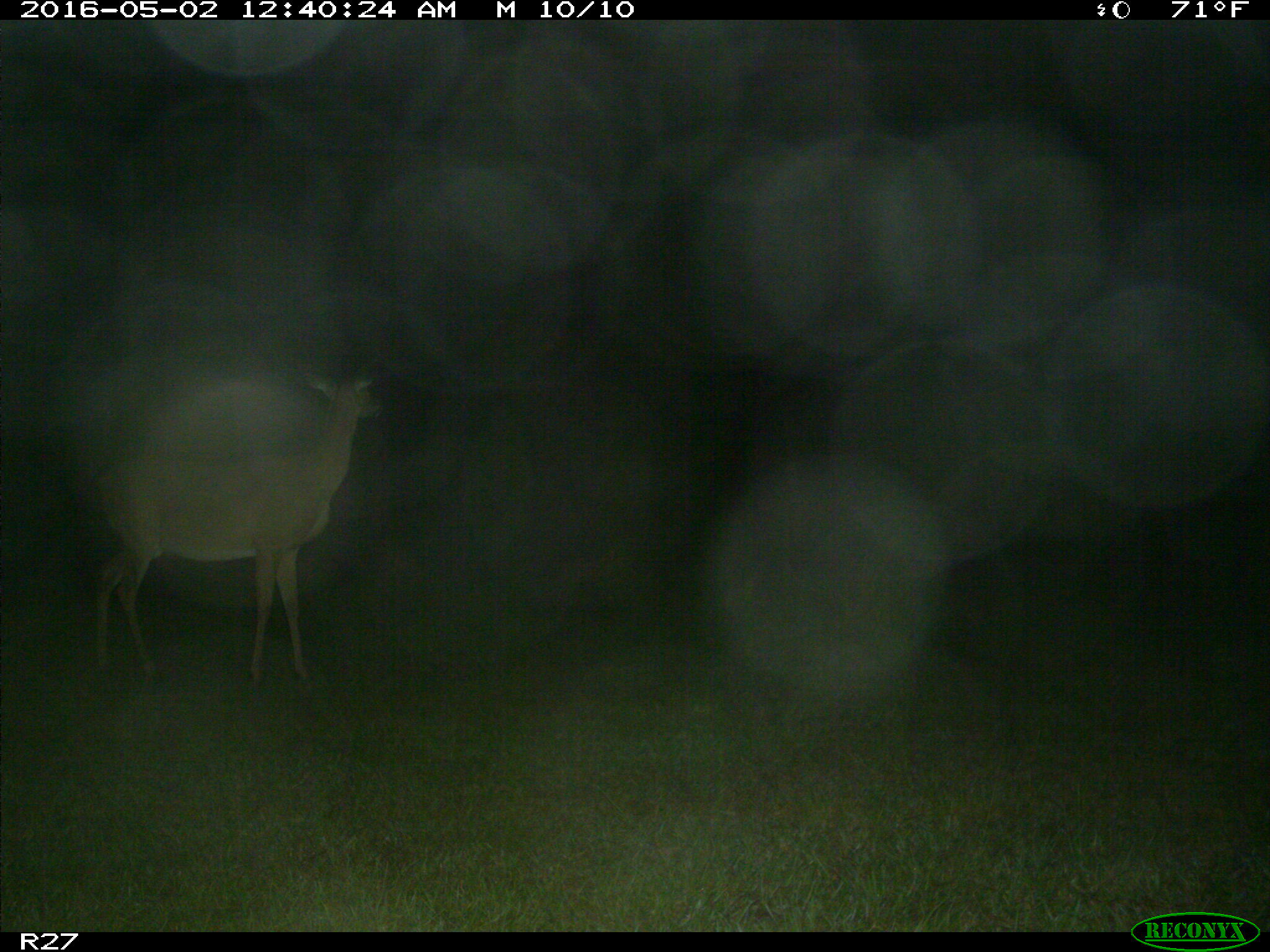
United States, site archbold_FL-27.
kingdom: Animalia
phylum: Chordata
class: Mammalia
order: Artiodactyla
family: Cervidae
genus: Odocoileus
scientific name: Odocoileus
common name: deer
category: unidentified deer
Unidentified deer (deer) (Odocoileus).